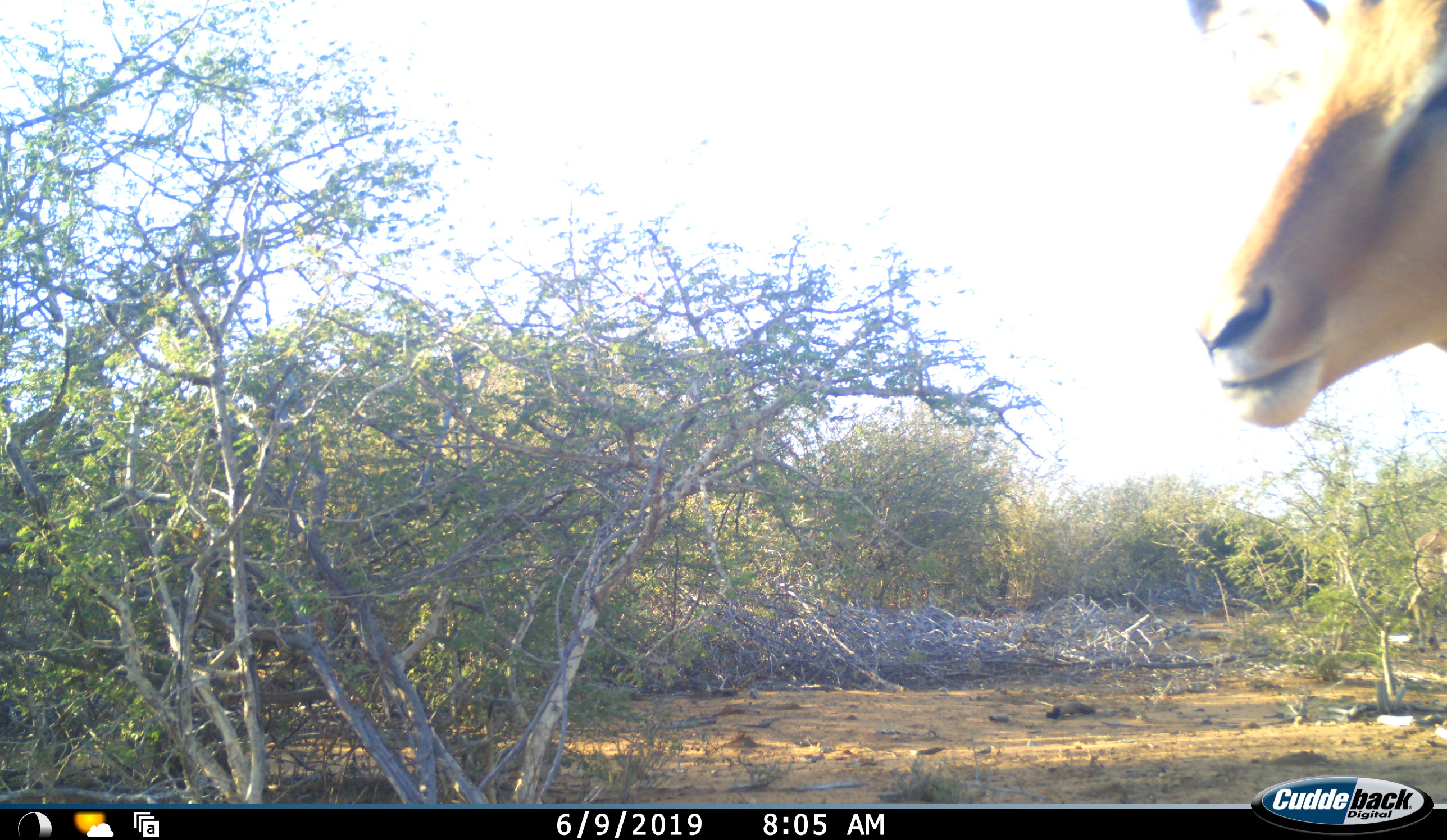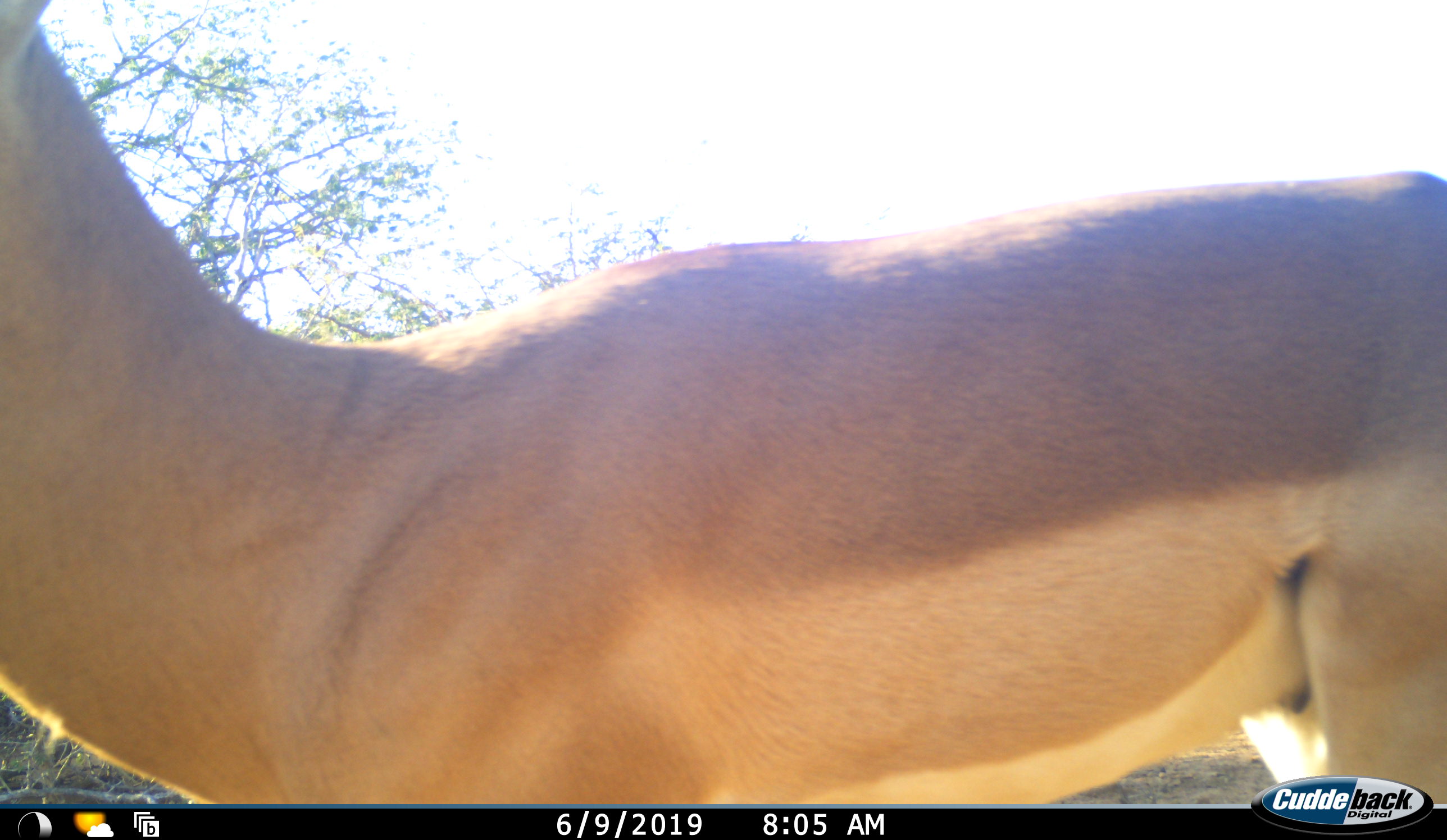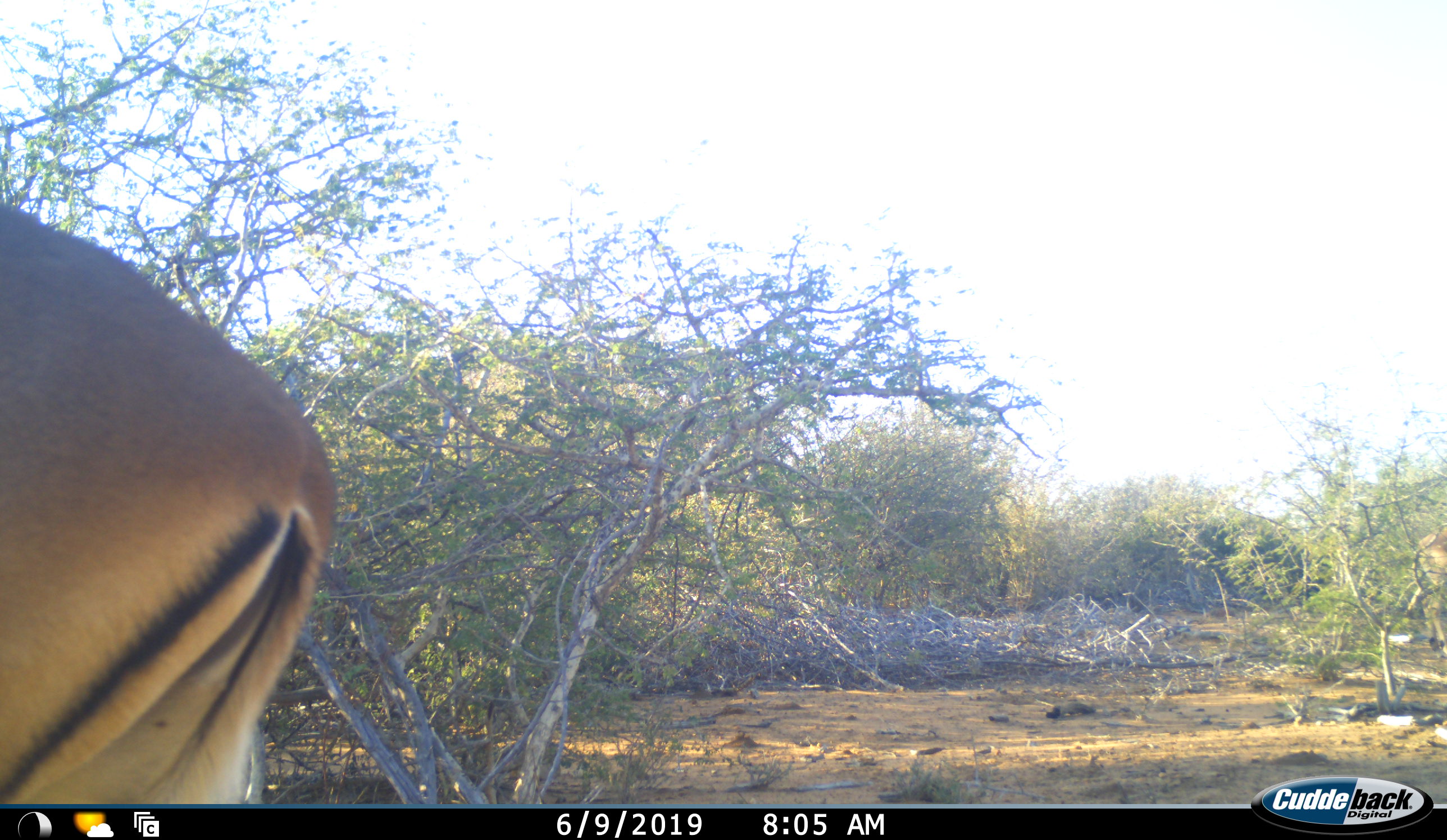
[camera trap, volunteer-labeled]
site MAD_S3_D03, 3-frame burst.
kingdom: Animalia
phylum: Chordata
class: Mammalia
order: Artiodactyla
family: Bovidae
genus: Aepyceros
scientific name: Aepyceros melampus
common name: impala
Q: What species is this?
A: Impala (Aepyceros melampus).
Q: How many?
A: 1.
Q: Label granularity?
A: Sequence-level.